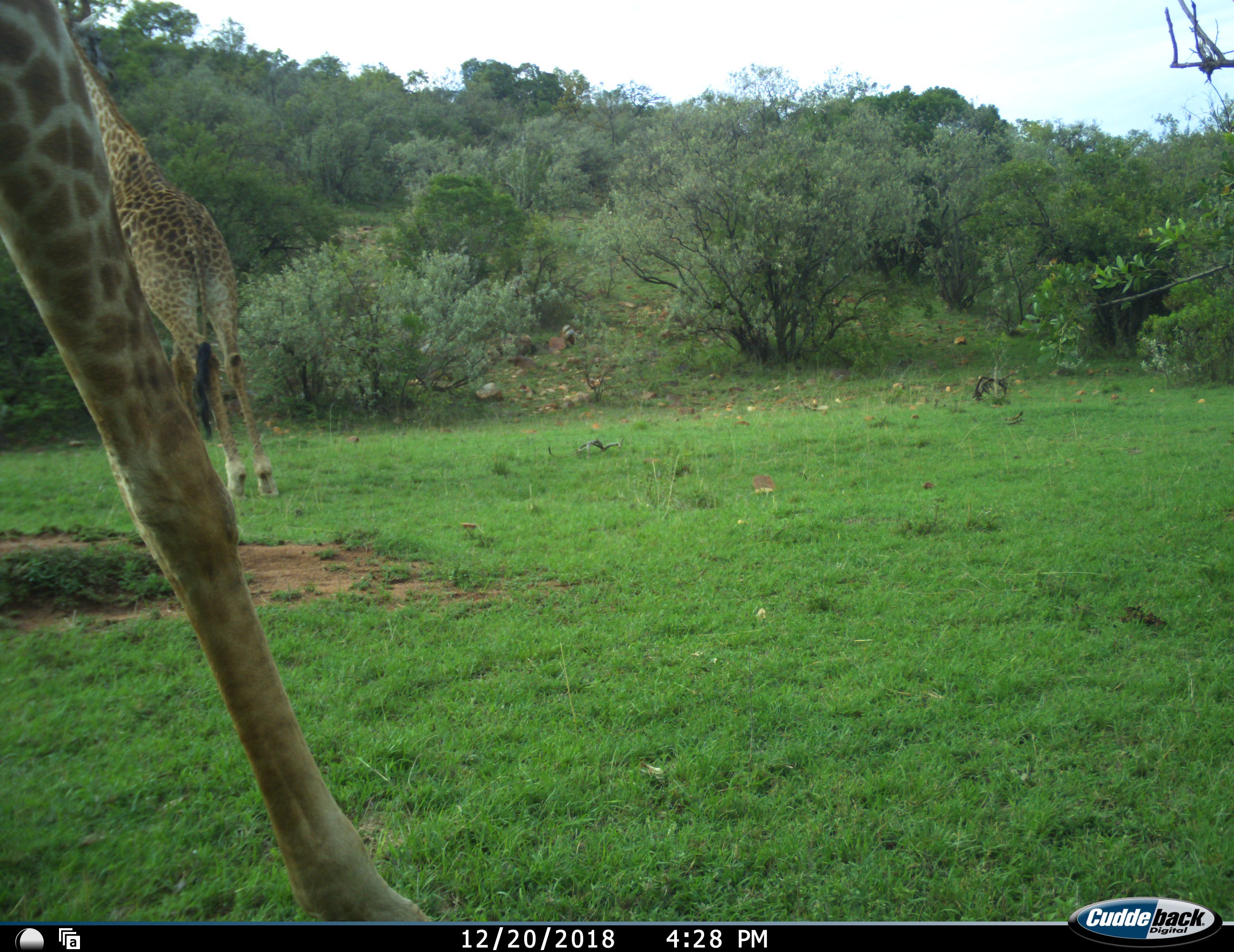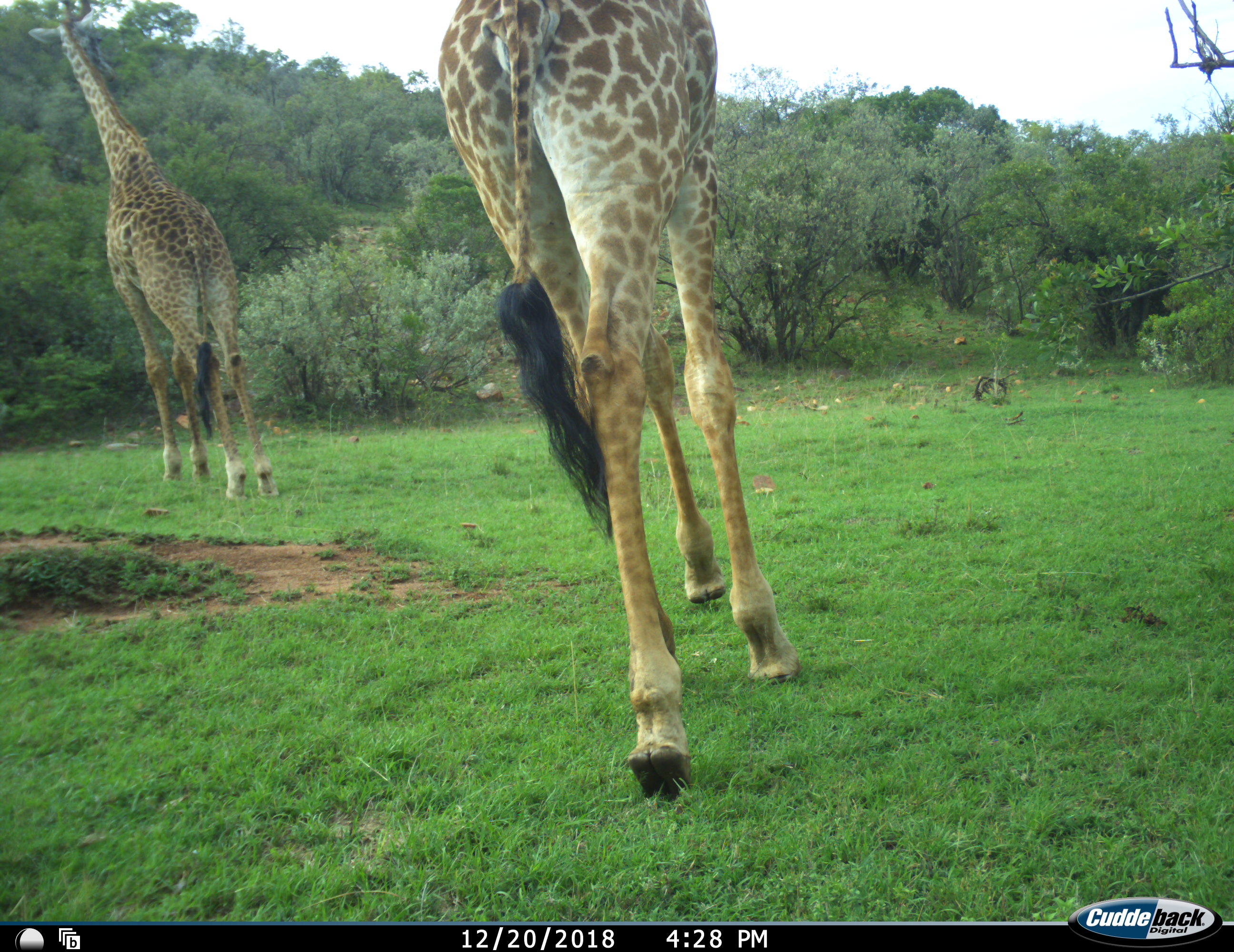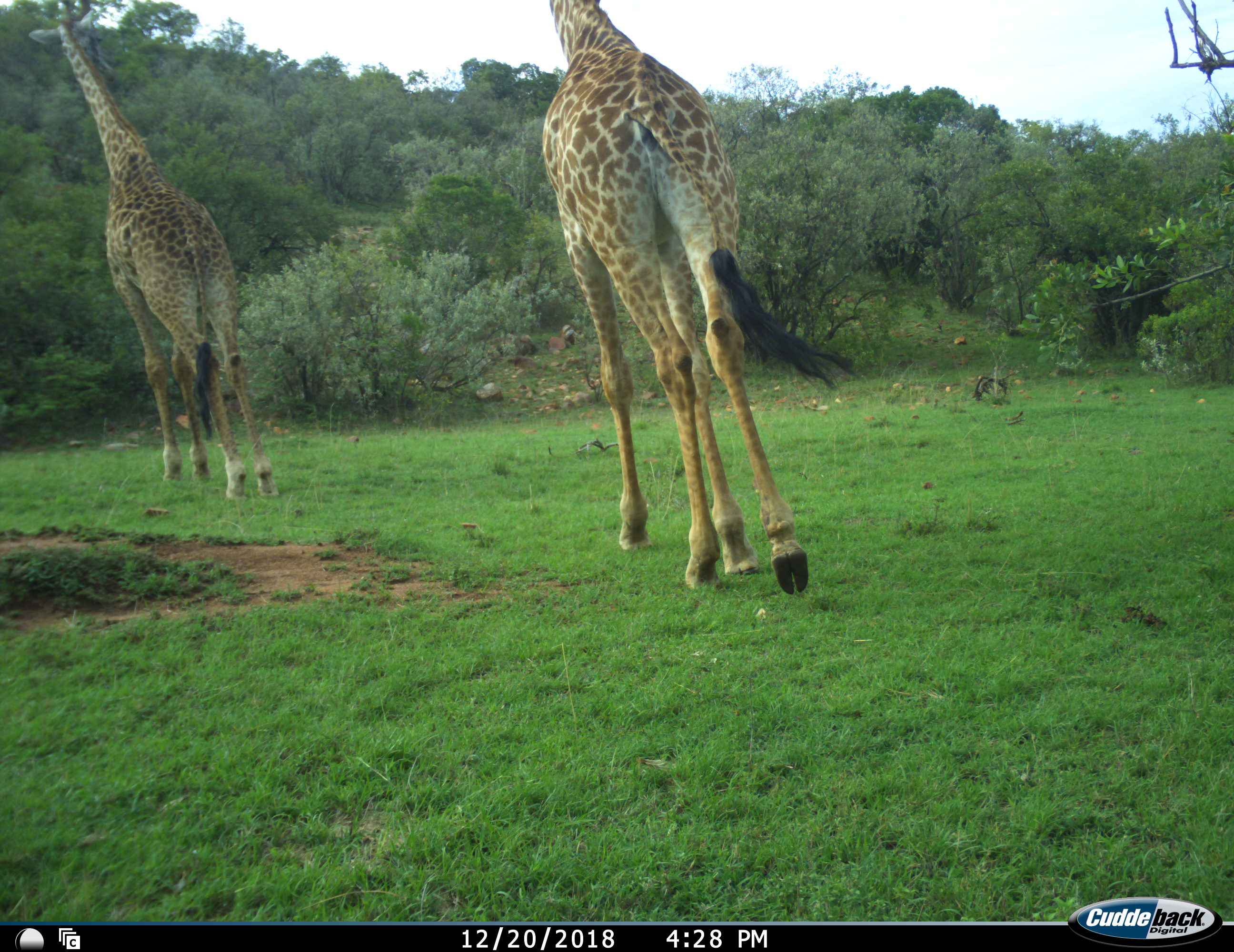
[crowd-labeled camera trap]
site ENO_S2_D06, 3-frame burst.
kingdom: Animalia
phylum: Chordata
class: Mammalia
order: Artiodactyla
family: Giraffidae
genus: Giraffa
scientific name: Giraffa camelopardalis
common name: giraffe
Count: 2.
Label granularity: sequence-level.